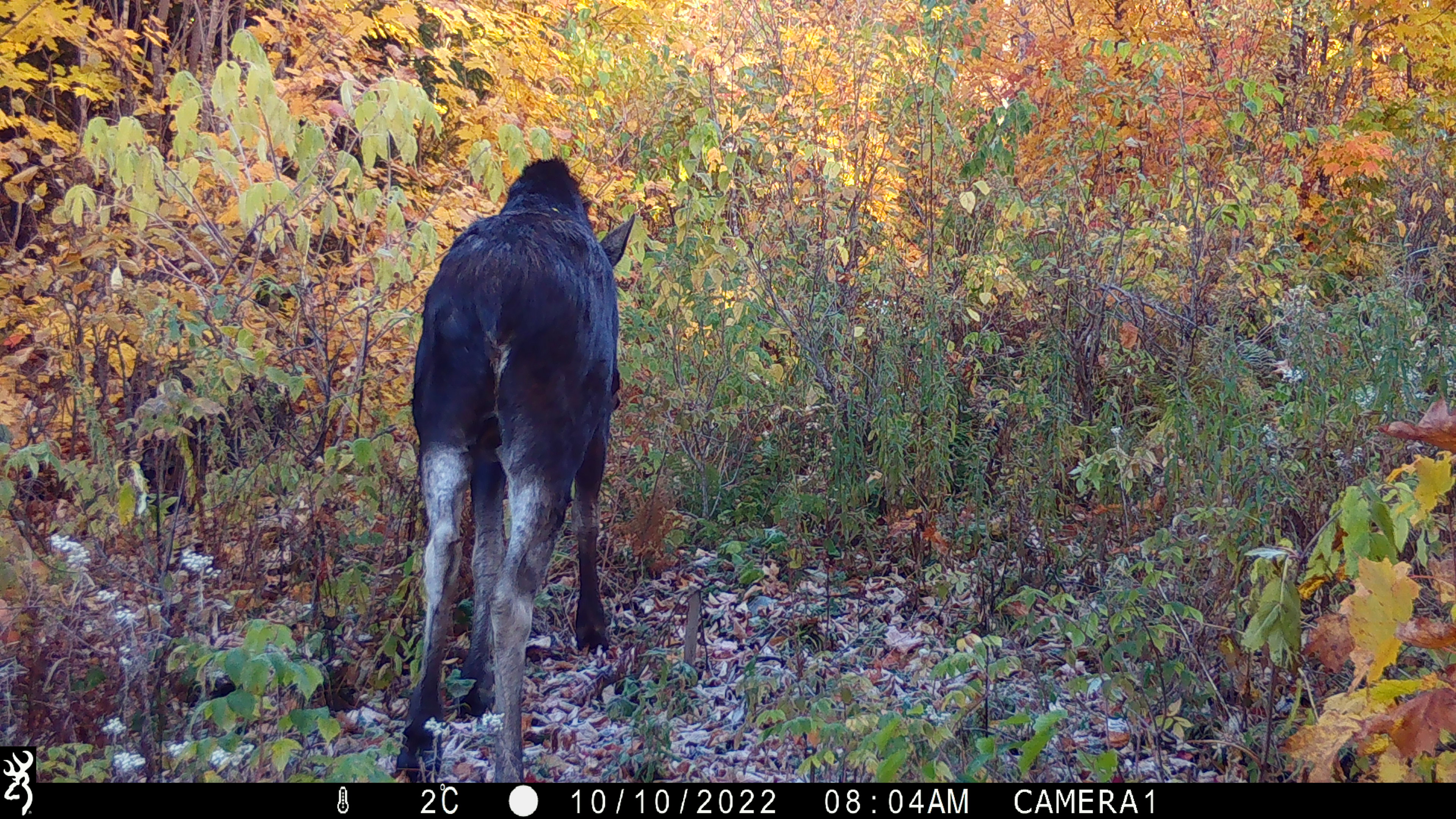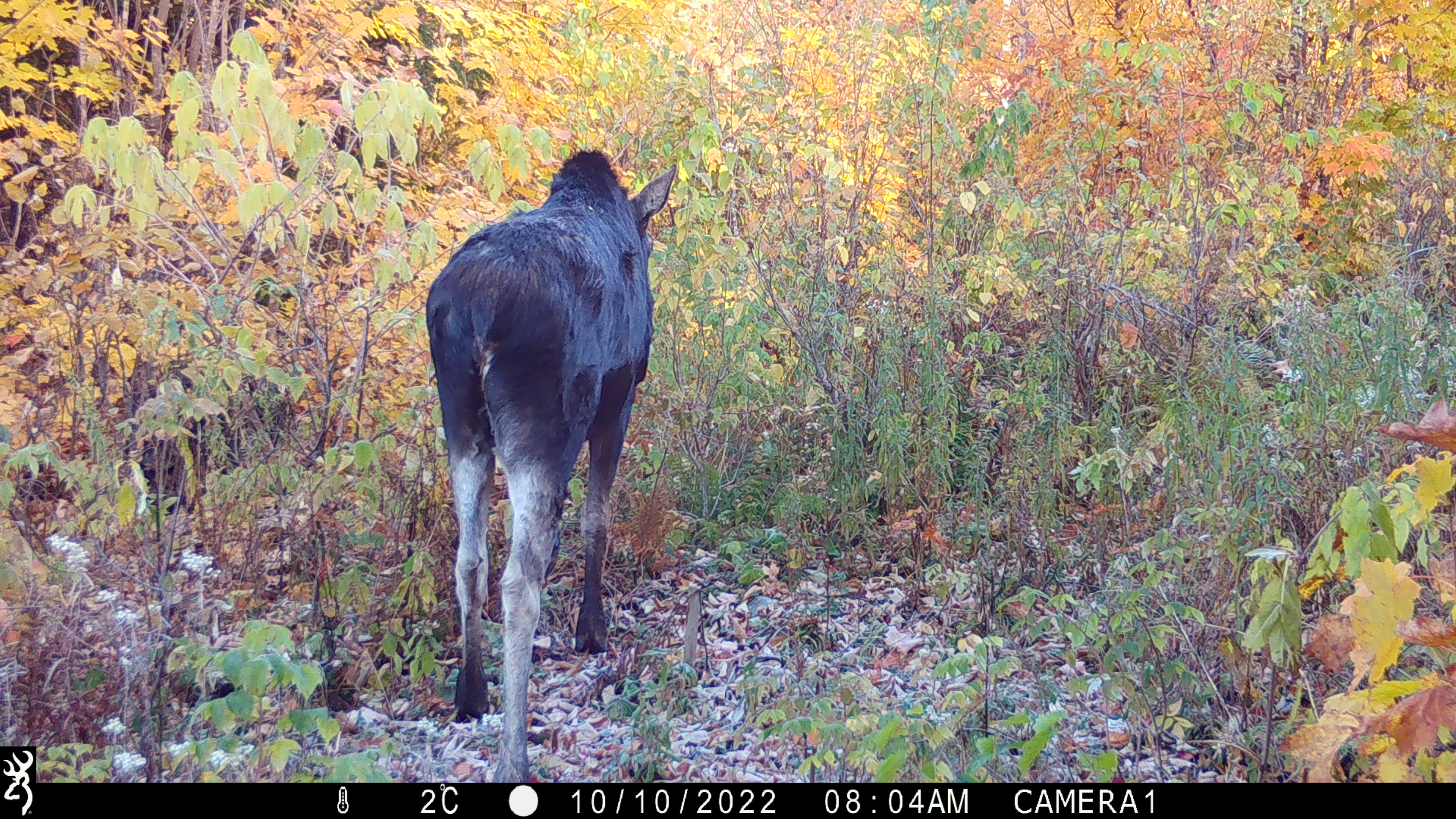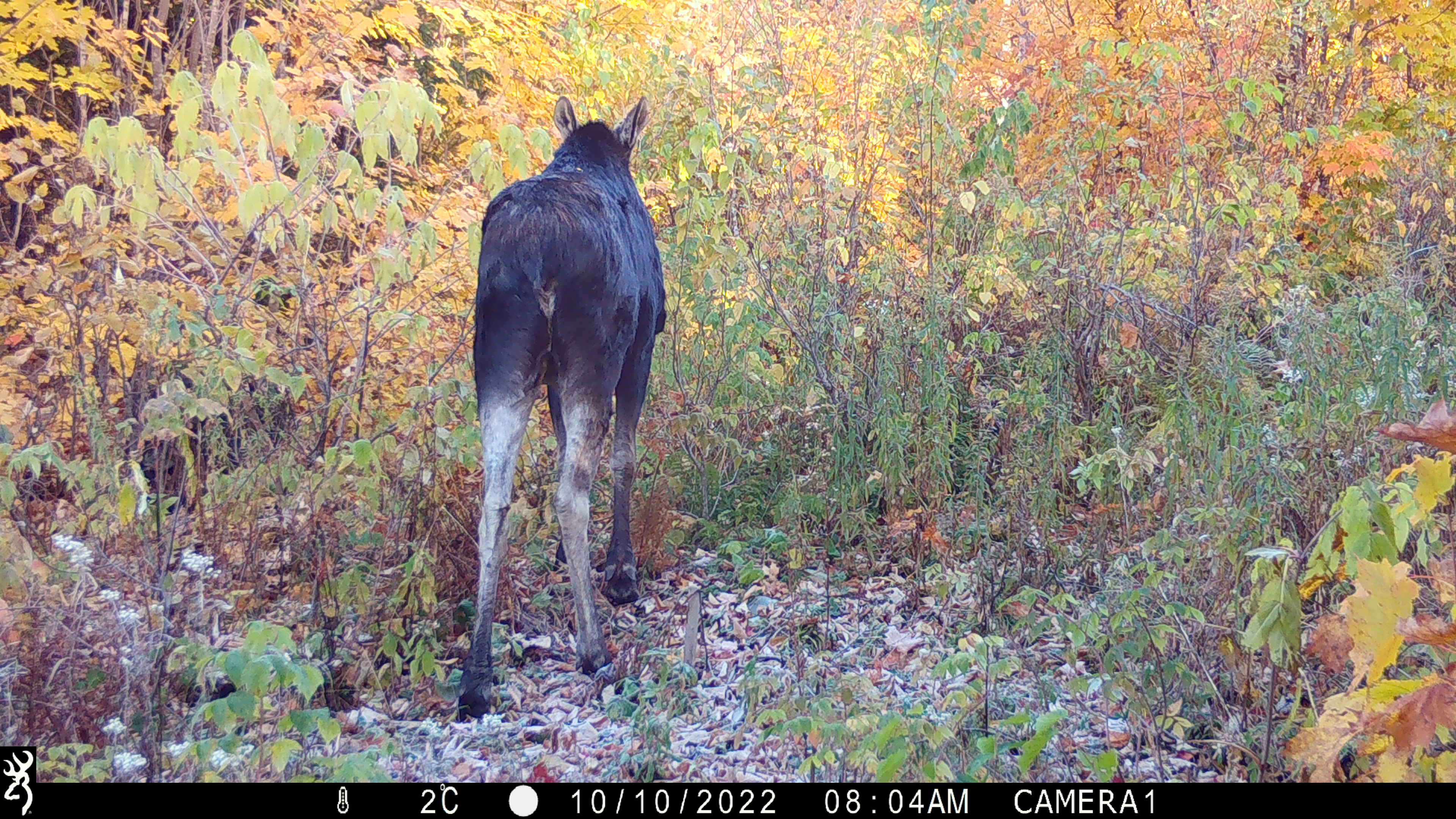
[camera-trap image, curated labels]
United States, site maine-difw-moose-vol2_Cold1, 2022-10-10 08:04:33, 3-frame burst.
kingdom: Animalia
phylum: Chordata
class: Mammalia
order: Artiodactyla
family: Cervidae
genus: Alces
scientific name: Alces alces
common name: moose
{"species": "moose (Alces alces)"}